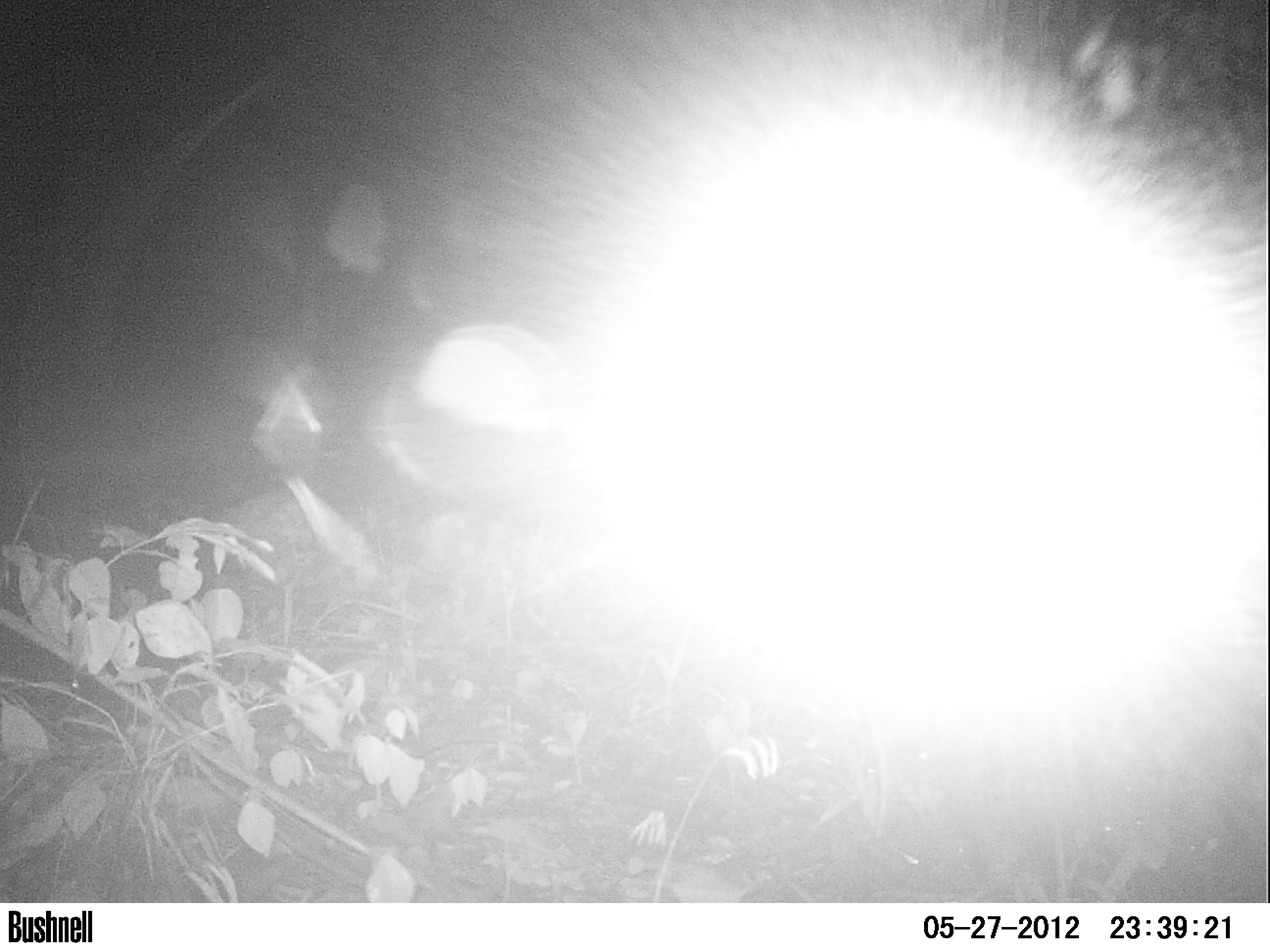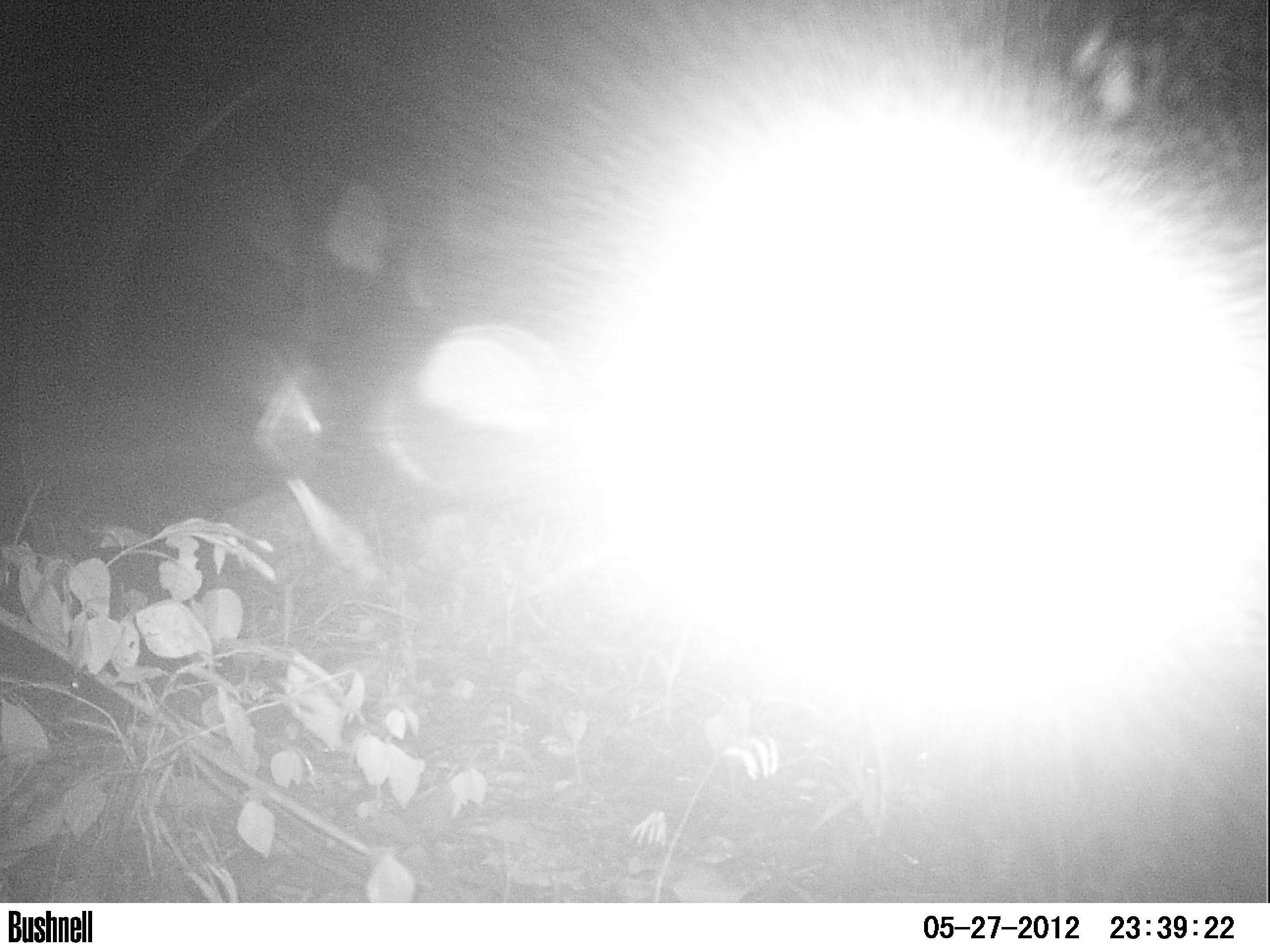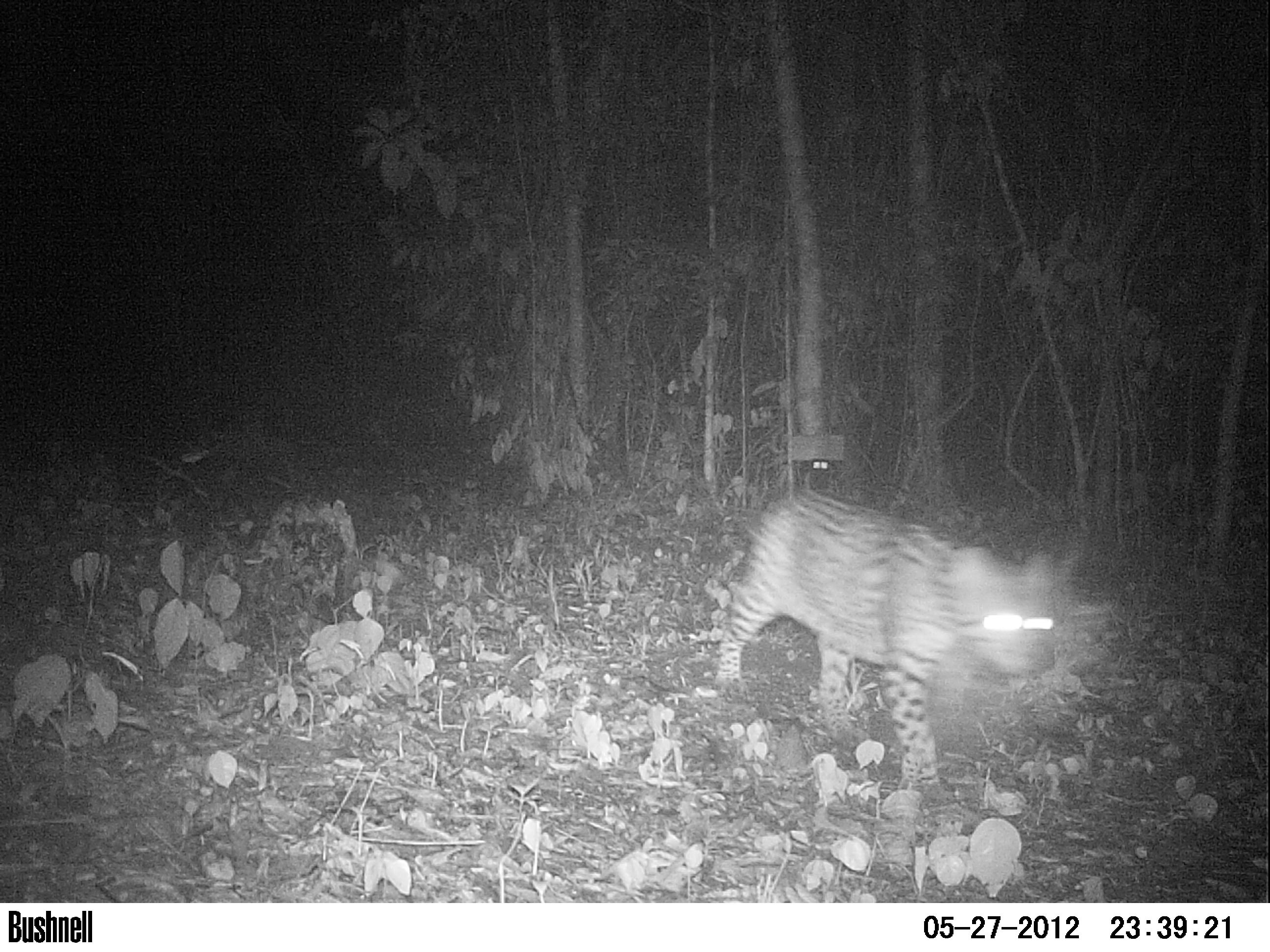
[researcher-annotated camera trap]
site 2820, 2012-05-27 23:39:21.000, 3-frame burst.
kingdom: Animalia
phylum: Chordata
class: Mammalia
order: Carnivora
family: Felidae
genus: Leopardus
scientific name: Leopardus pardalis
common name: ocelot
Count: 1.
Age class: adult.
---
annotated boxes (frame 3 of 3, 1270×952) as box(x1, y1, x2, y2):
leopardus pardalis: box(713, 489, 1059, 788)